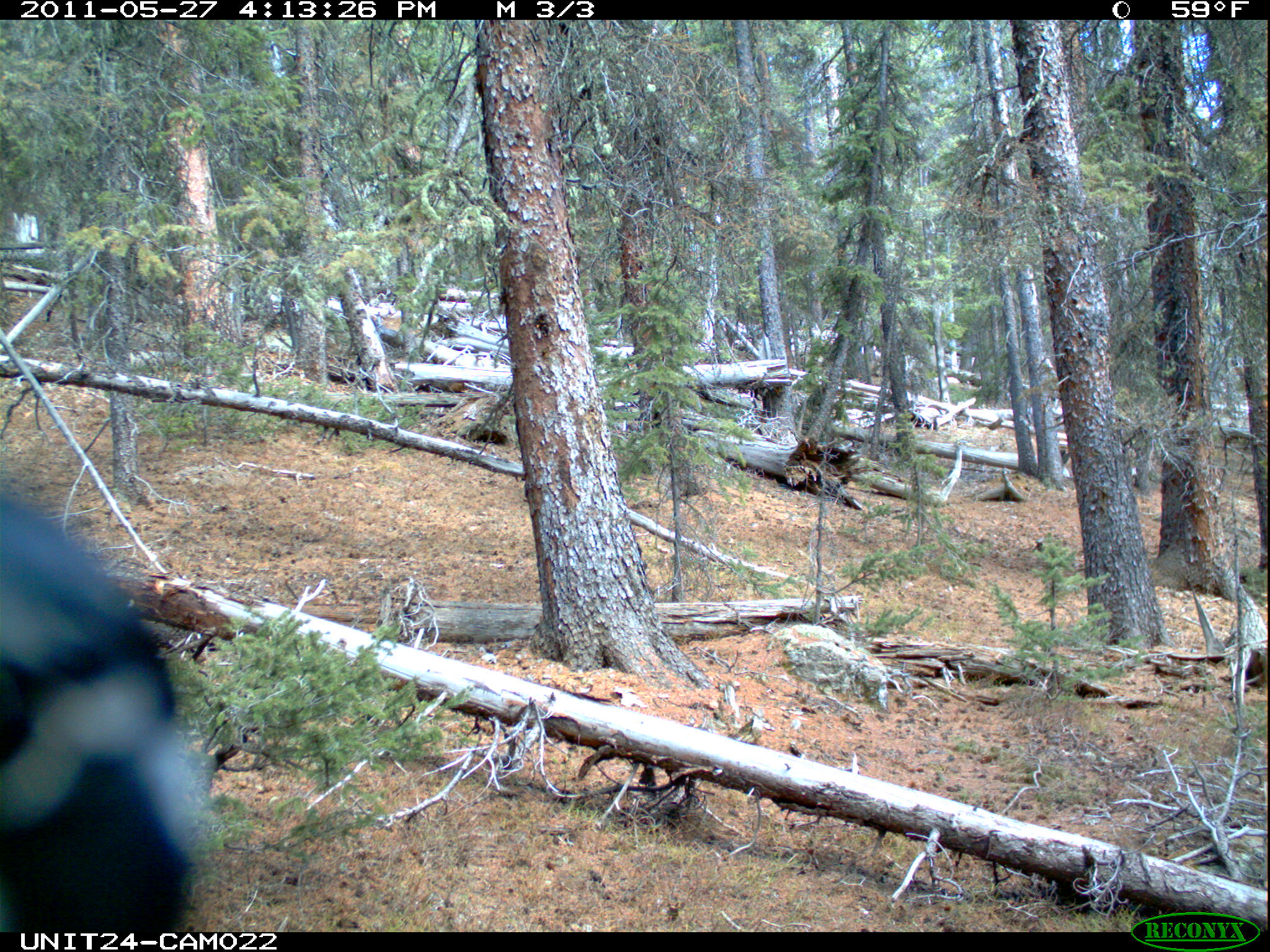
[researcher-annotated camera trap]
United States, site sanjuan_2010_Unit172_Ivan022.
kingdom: Animalia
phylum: Chordata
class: Aves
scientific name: Aves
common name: birds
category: unidentified bird